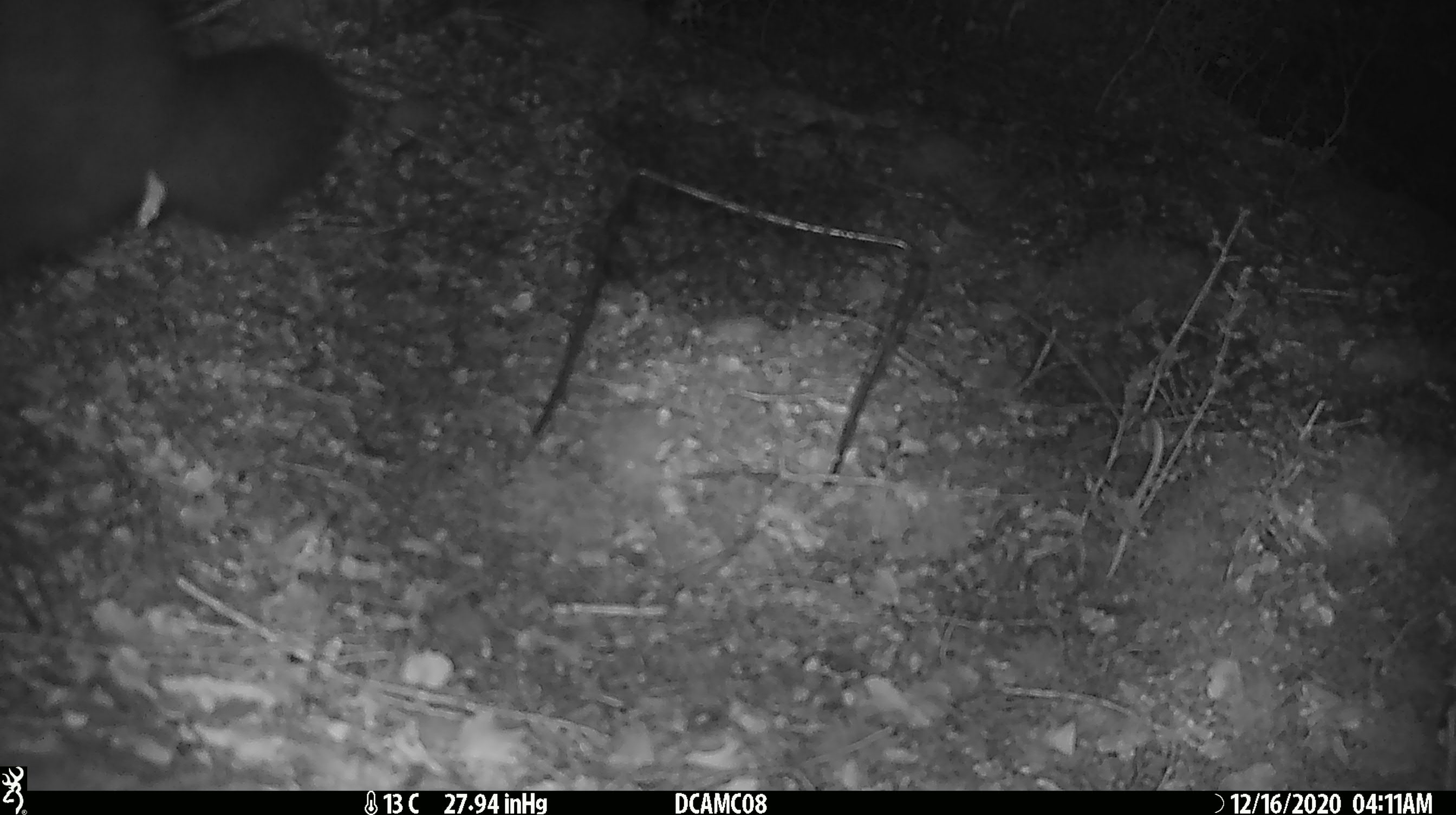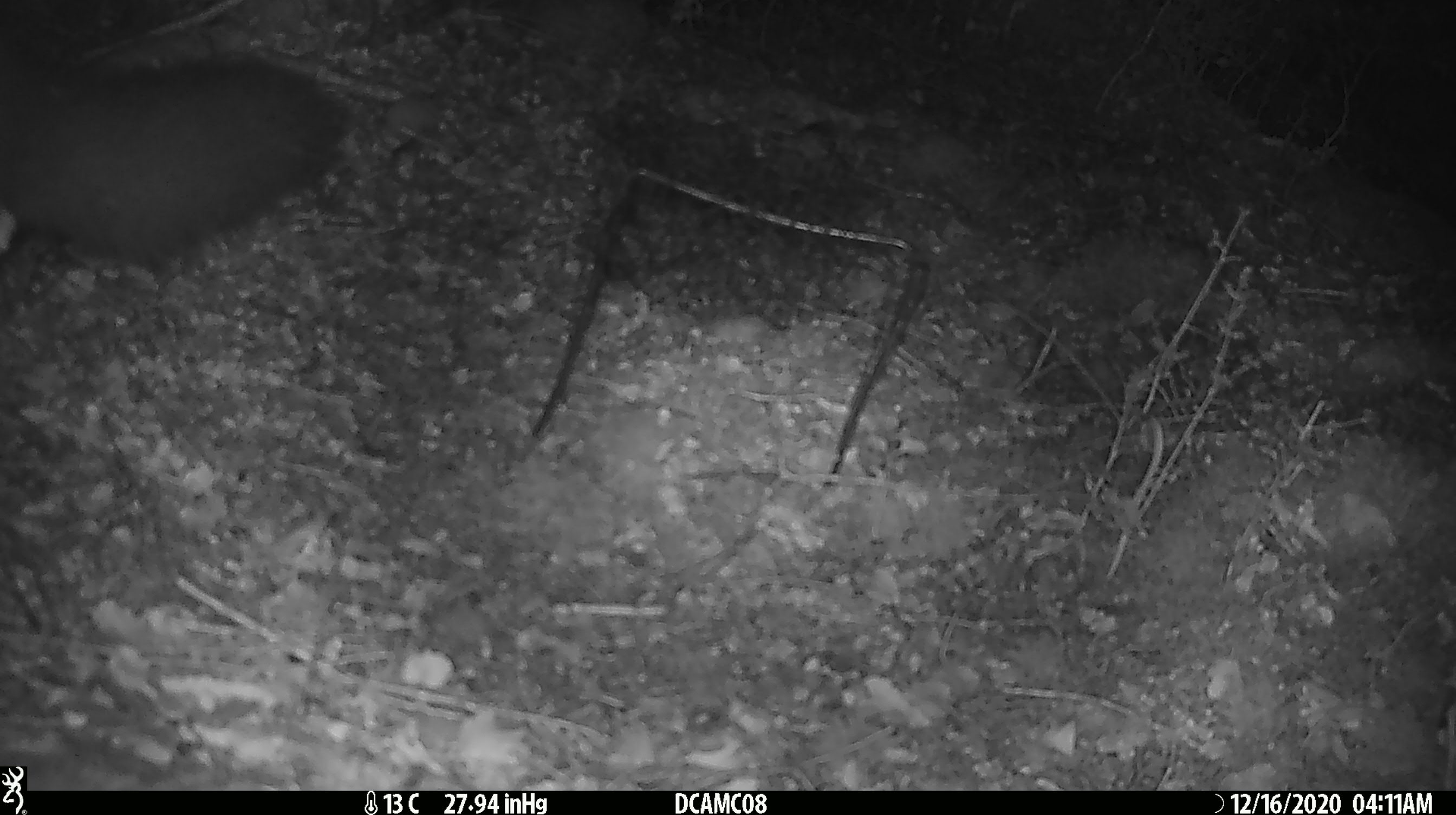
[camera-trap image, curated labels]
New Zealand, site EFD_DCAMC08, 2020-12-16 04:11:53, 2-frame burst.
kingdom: Animalia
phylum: Chordata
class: Mammalia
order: Diprotodontia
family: Phalangeridae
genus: Trichosurus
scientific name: Trichosurus vulpecula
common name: common brushtail possum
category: possum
Possum (common brushtail possum) (Trichosurus vulpecula).